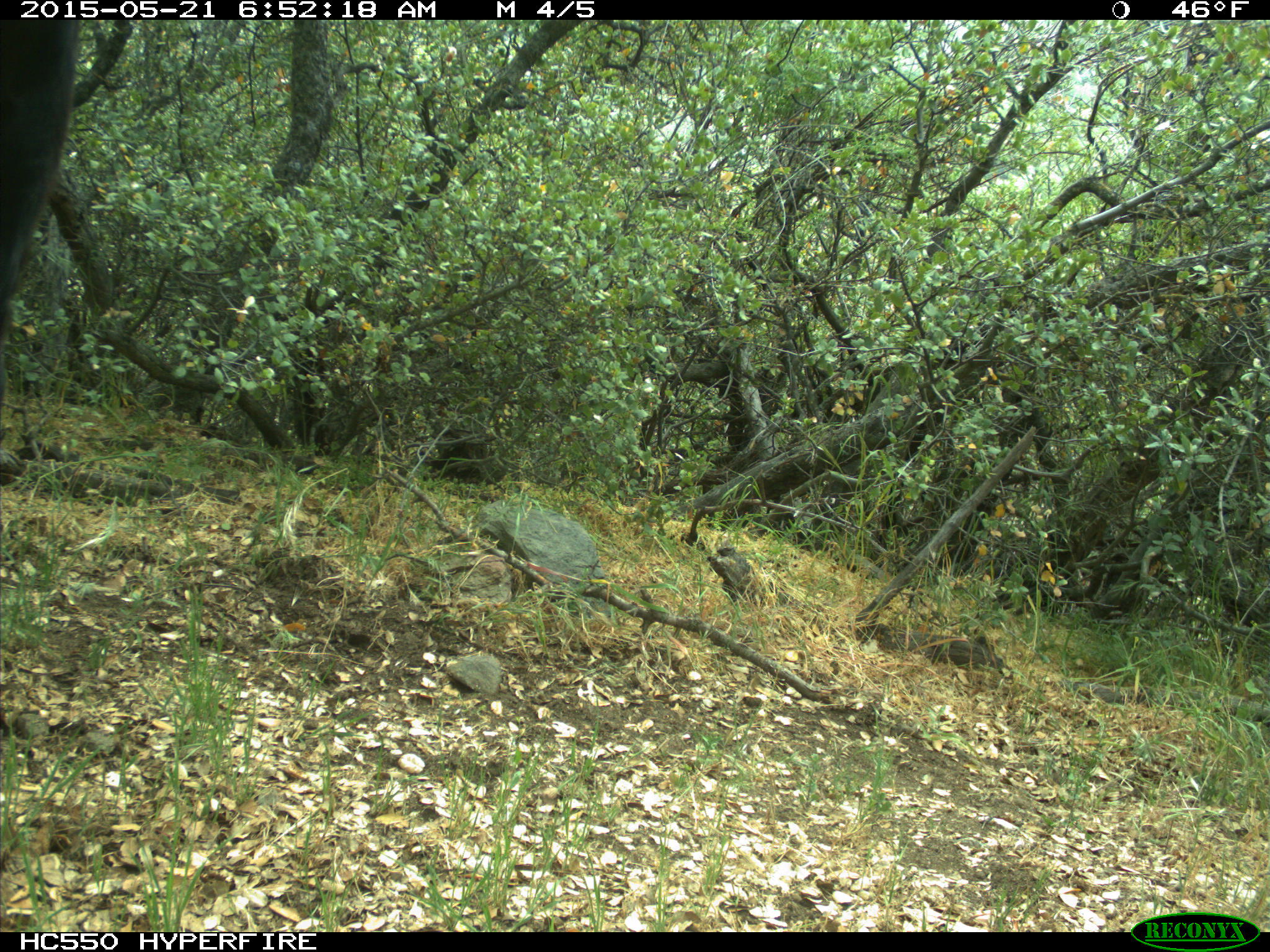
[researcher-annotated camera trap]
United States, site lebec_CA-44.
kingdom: Animalia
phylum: Chordata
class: Mammalia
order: Artiodactyla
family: Bovidae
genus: Bos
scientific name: Bos taurus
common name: domestic cow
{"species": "Bos taurus (domestic cow)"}